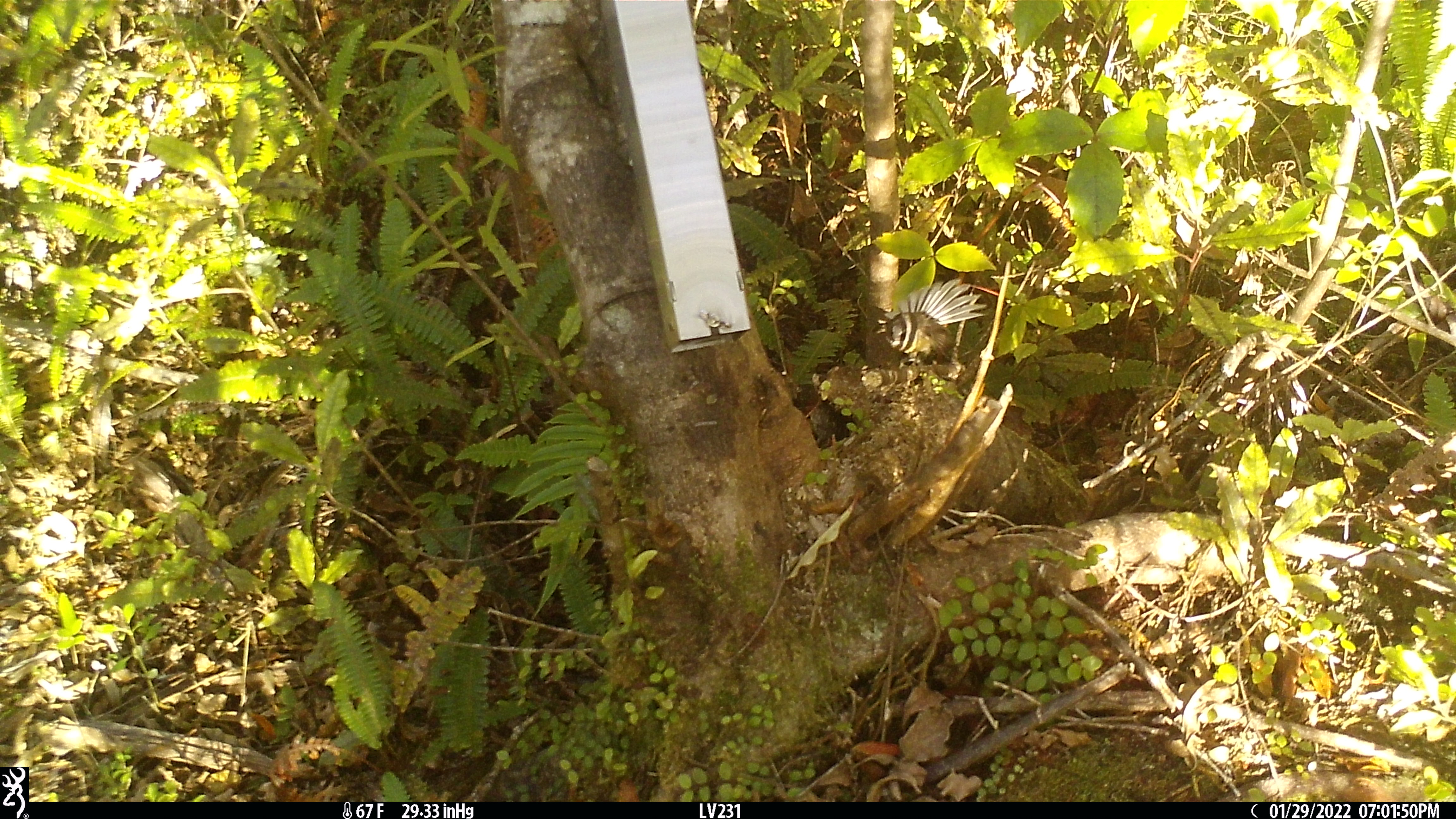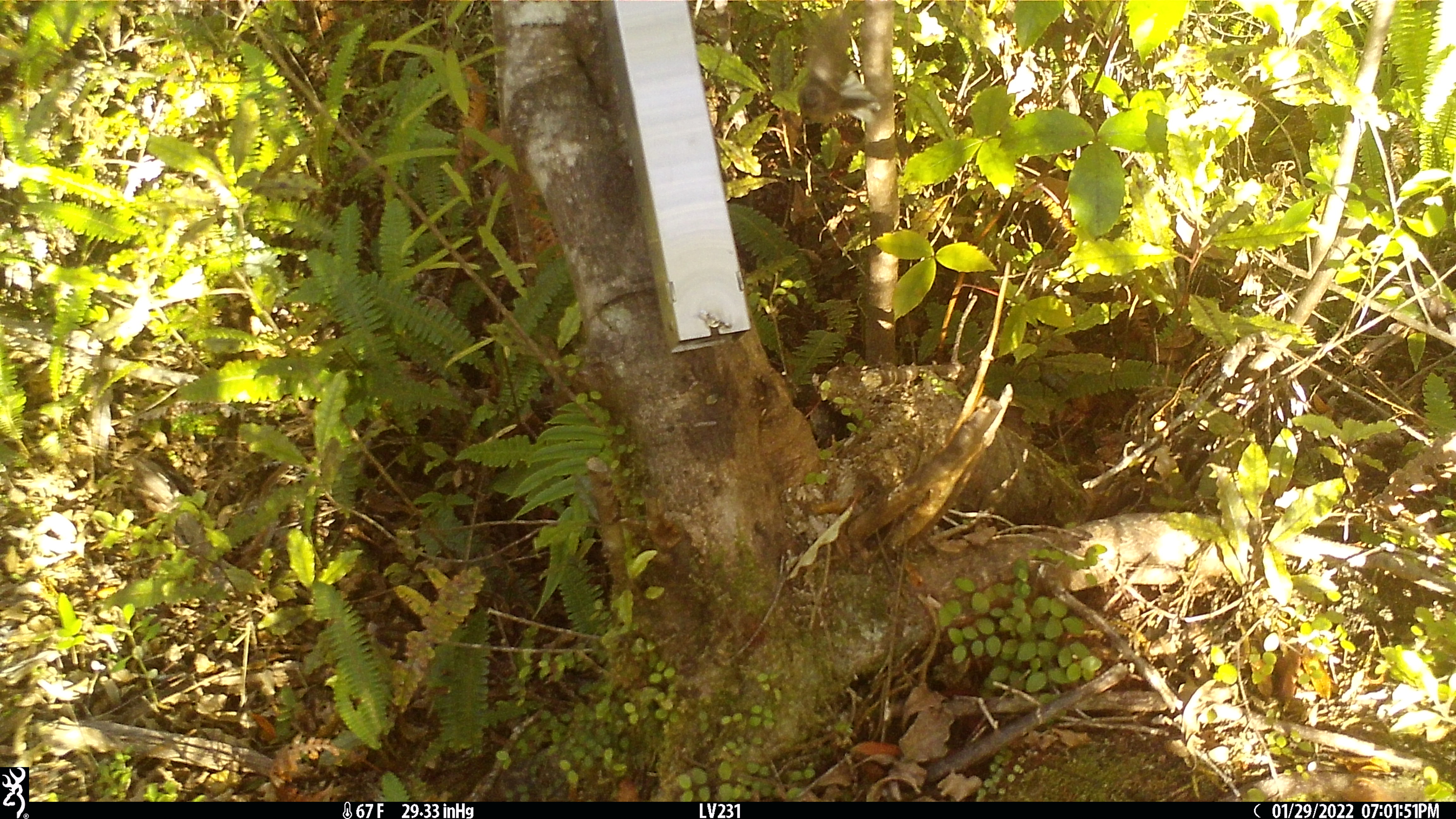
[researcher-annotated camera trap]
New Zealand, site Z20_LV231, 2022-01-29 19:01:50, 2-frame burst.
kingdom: Animalia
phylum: Chordata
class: Aves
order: Passeriformes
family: Rhipiduridae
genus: Rhipidura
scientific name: Rhipidura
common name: fantails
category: fantail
Fantail (fantails) (Rhipidura).